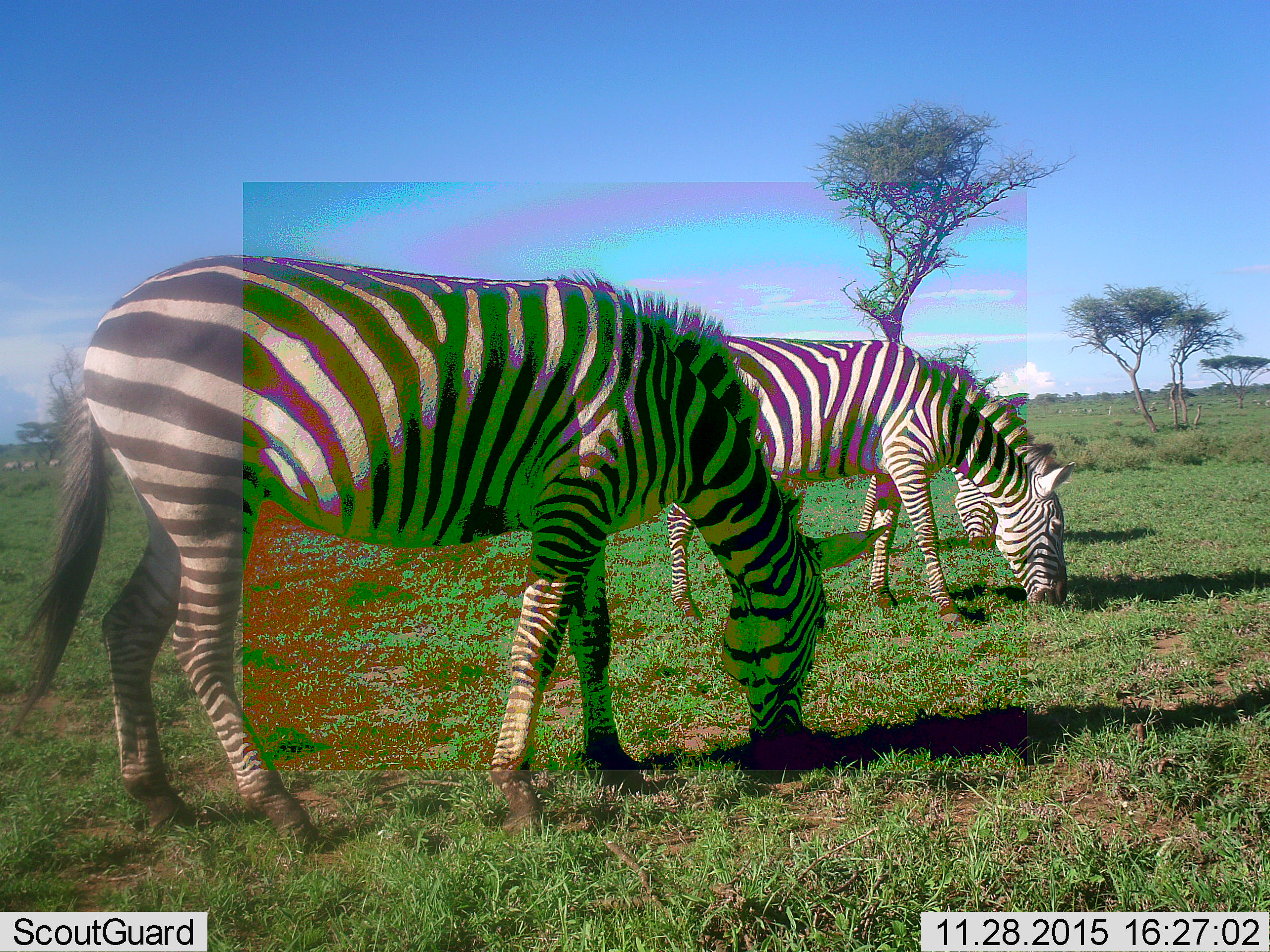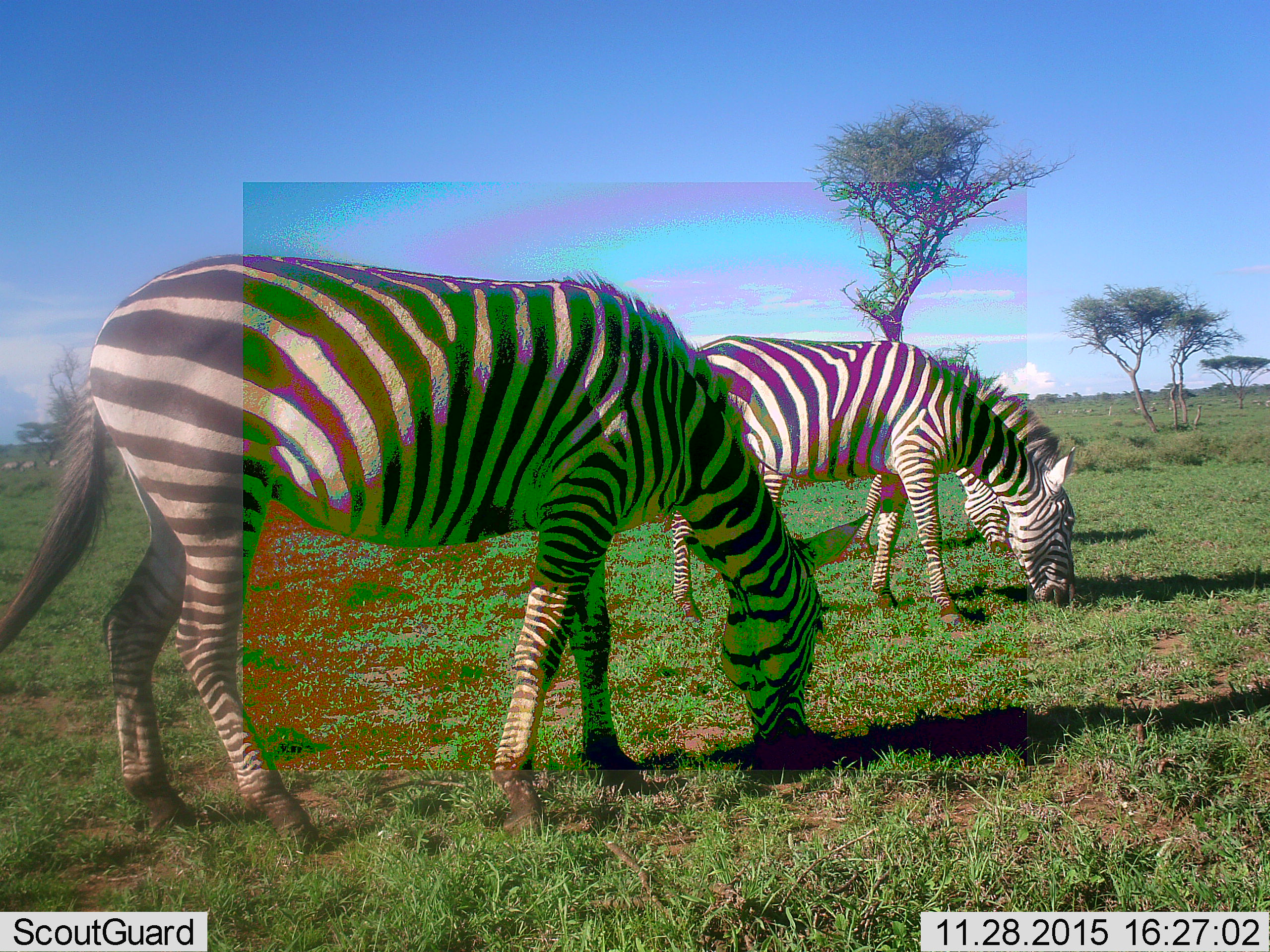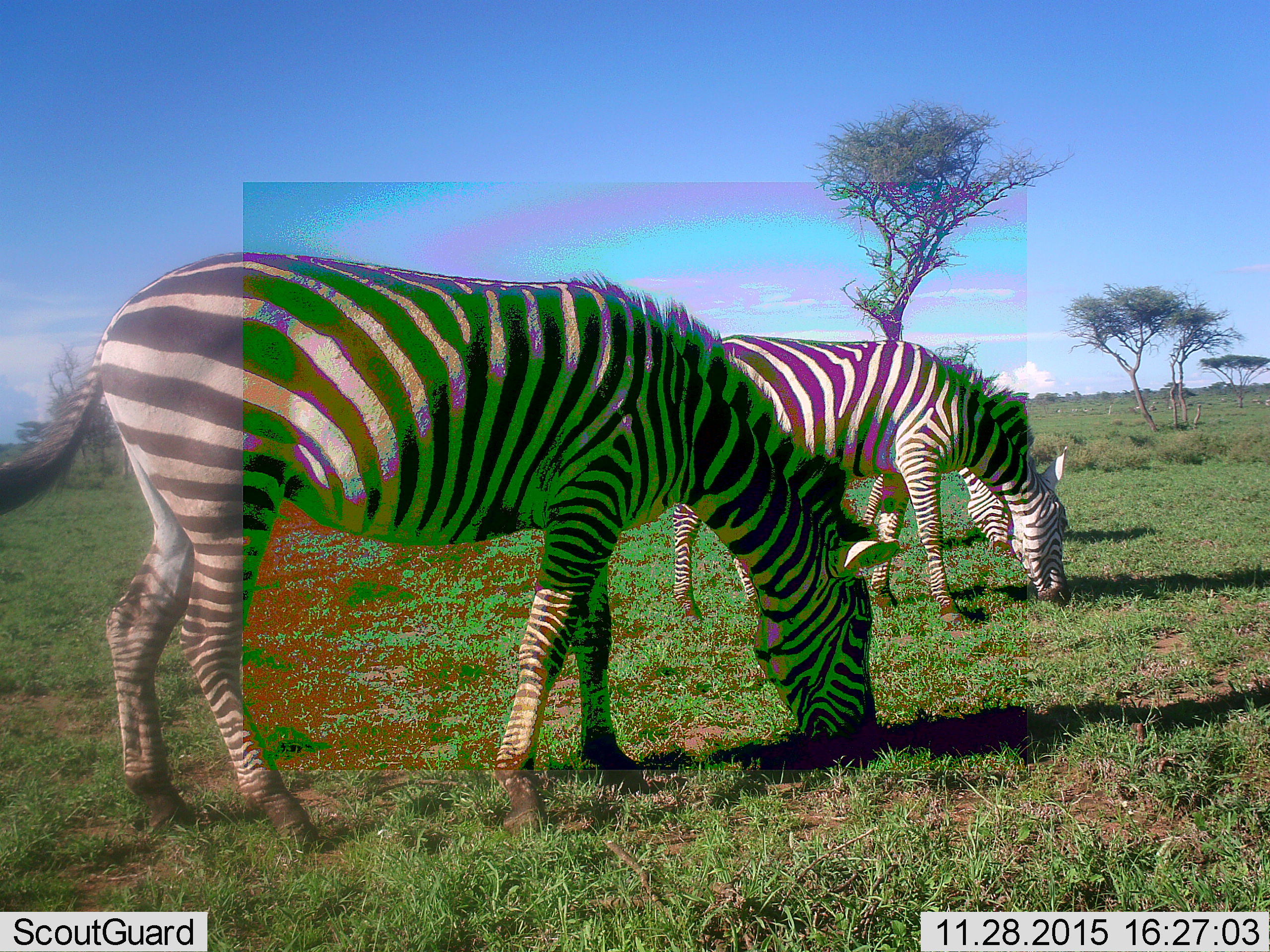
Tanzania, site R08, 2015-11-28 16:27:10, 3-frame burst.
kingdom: Animalia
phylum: Chordata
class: Mammalia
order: Perissodactyla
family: Equidae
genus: Equus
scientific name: Equus quagga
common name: plains zebra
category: zebra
Zebra (plains zebra) (Equus quagga), count 3. Behavior (volunteer vote fractions): standing 22%, resting 0%, moving 11%, interacting 0%. Young present (vote fraction): 0%. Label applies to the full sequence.